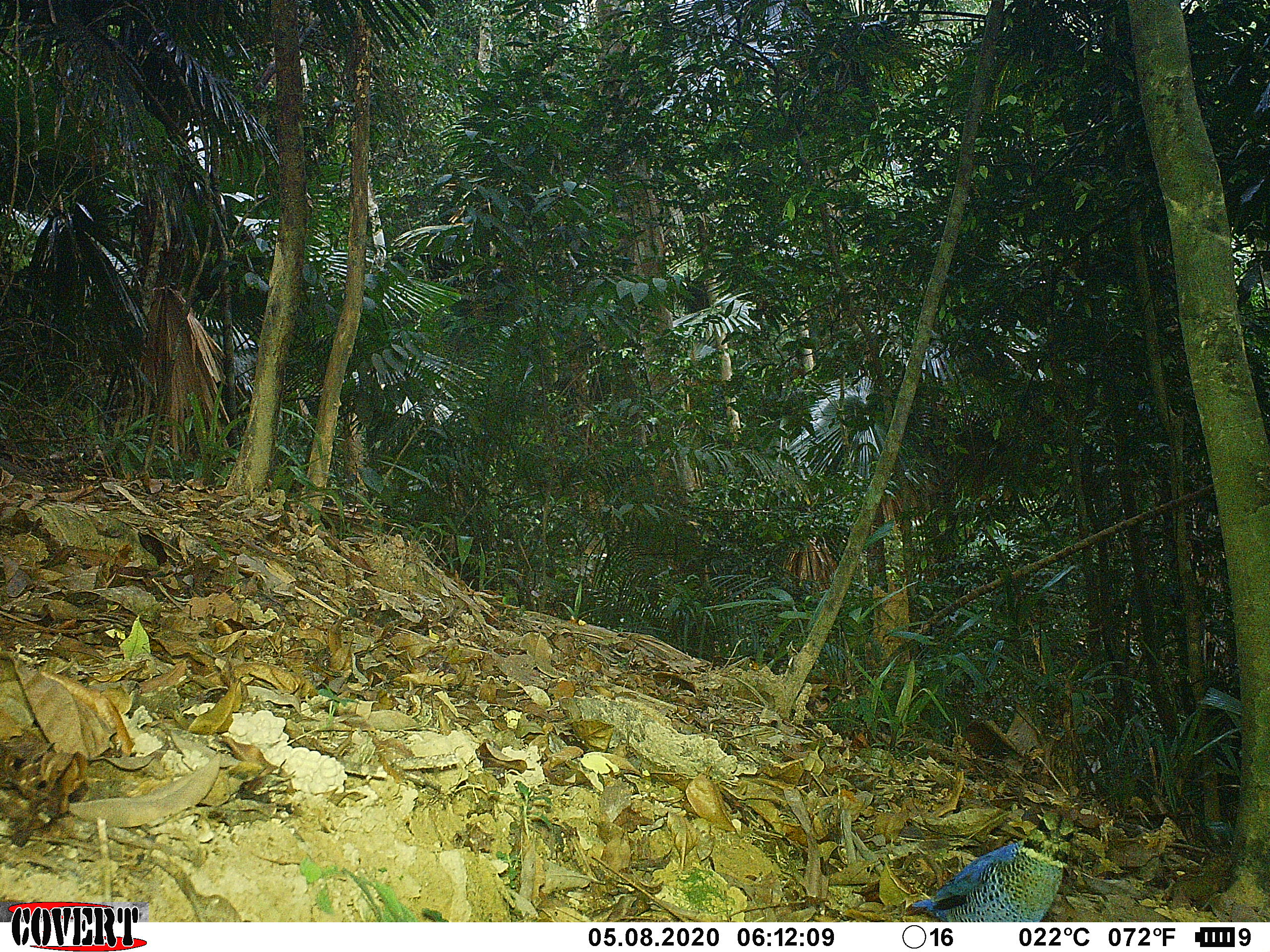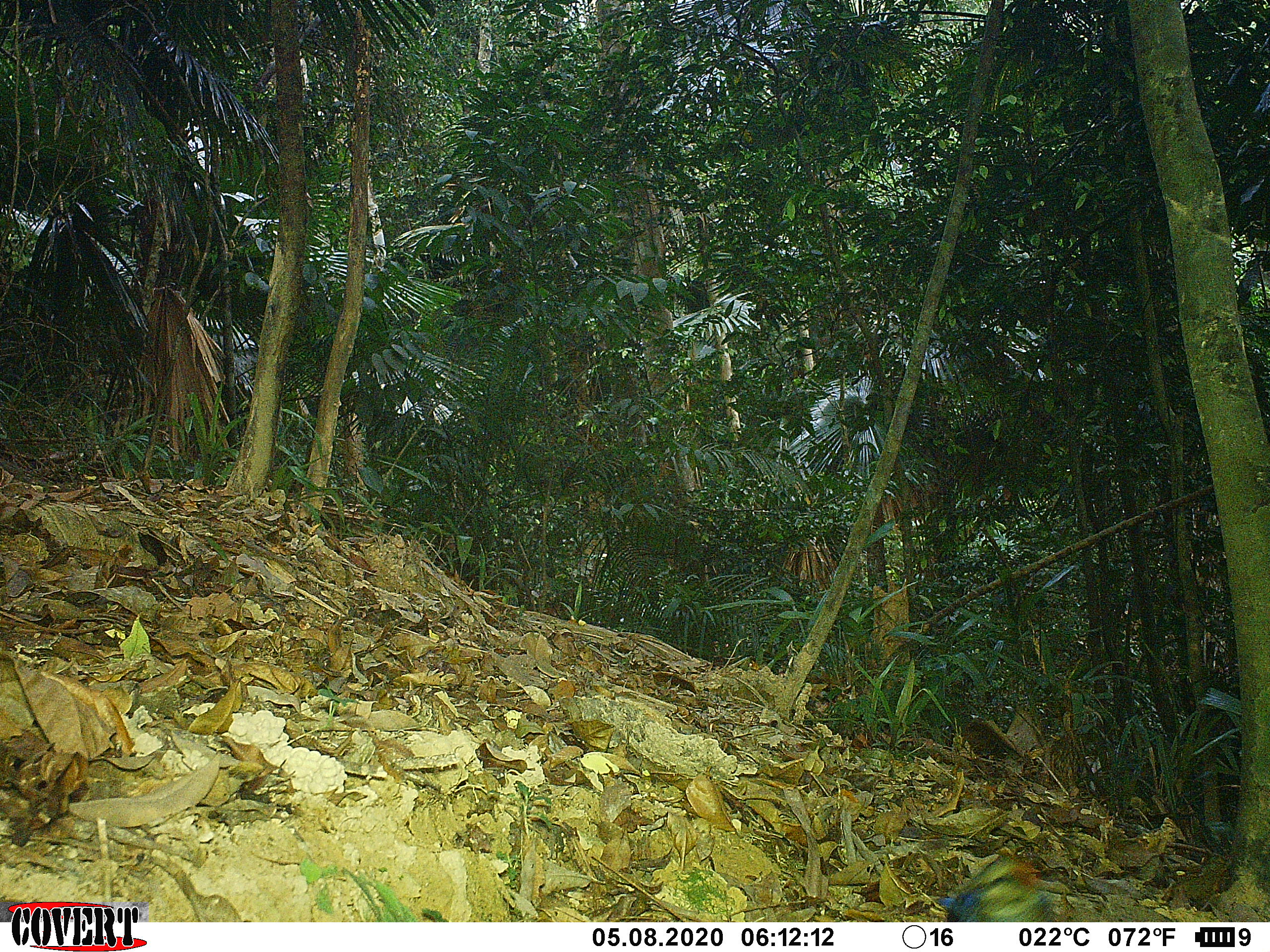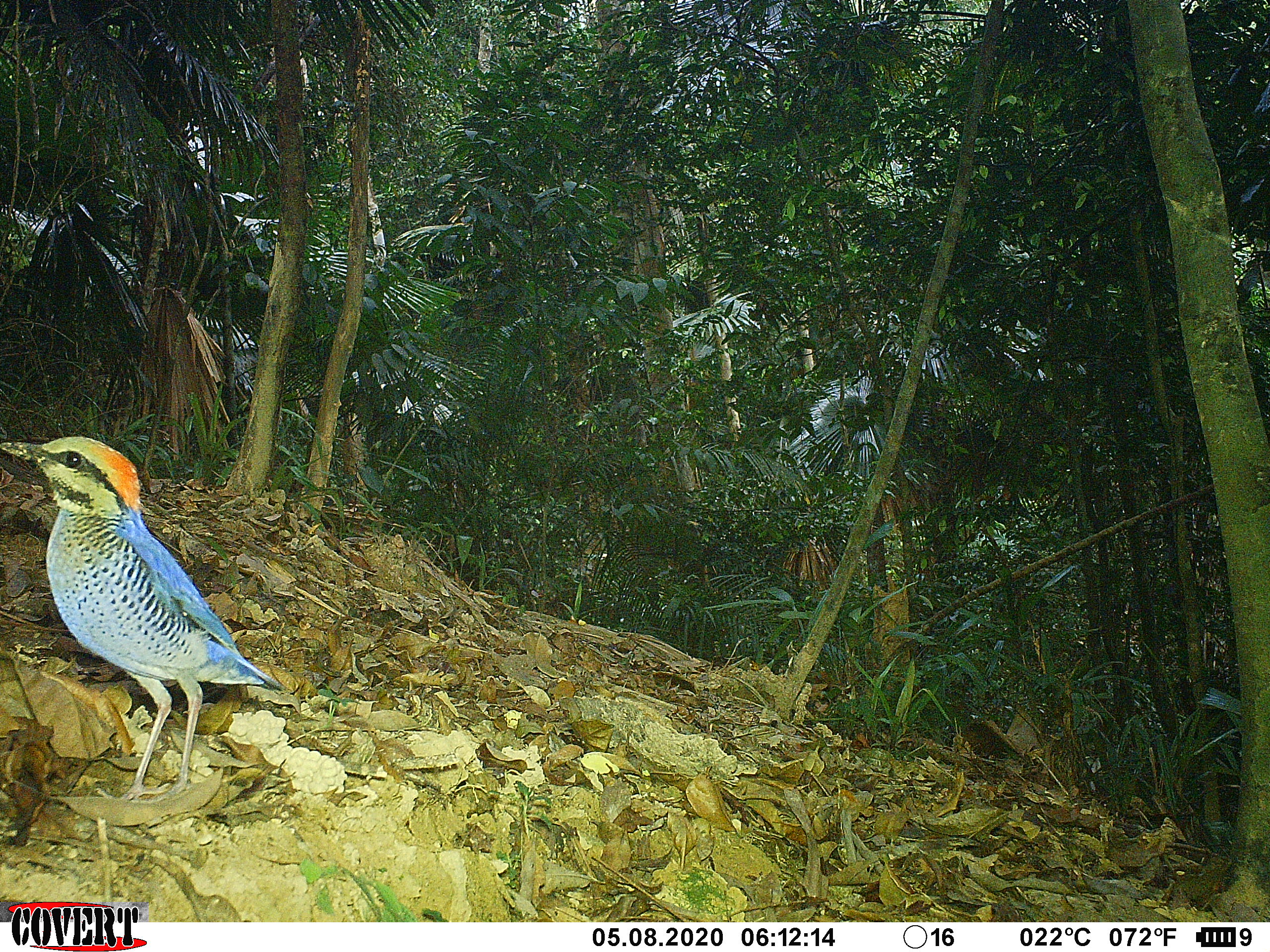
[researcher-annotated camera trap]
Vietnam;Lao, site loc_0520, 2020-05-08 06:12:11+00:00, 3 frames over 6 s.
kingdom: Animalia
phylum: Chordata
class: Aves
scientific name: Aves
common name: bird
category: unidentified bird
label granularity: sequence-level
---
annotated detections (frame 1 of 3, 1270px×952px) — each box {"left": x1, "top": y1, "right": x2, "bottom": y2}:
unidentified bird: {"left": 905, "top": 807, "right": 1076, "bottom": 920}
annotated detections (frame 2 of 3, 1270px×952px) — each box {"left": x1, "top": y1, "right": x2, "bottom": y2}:
unidentified bird: {"left": 933, "top": 851, "right": 1062, "bottom": 920}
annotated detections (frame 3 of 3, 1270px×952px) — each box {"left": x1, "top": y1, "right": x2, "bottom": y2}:
unidentified bird: {"left": 0, "top": 435, "right": 281, "bottom": 801}